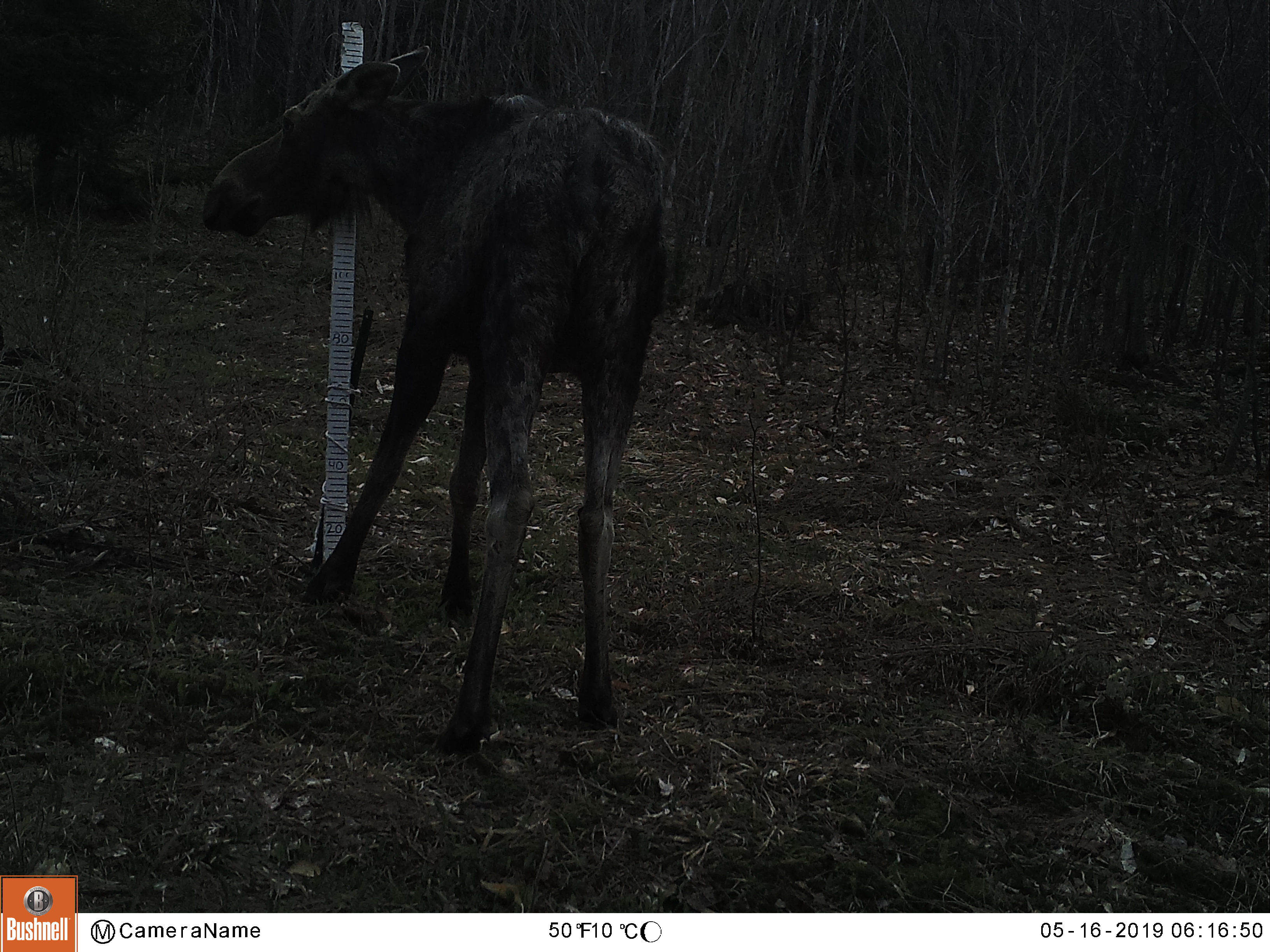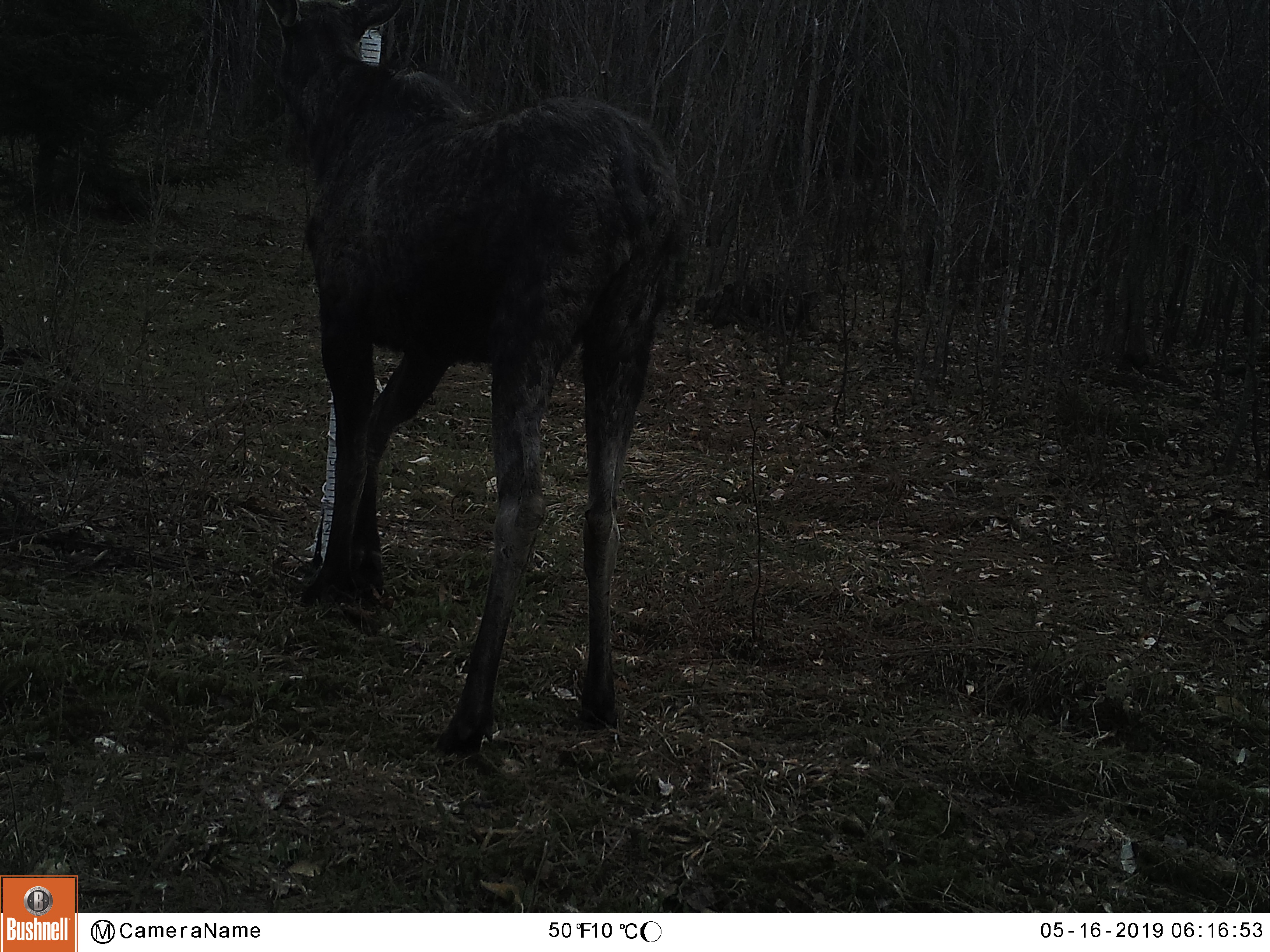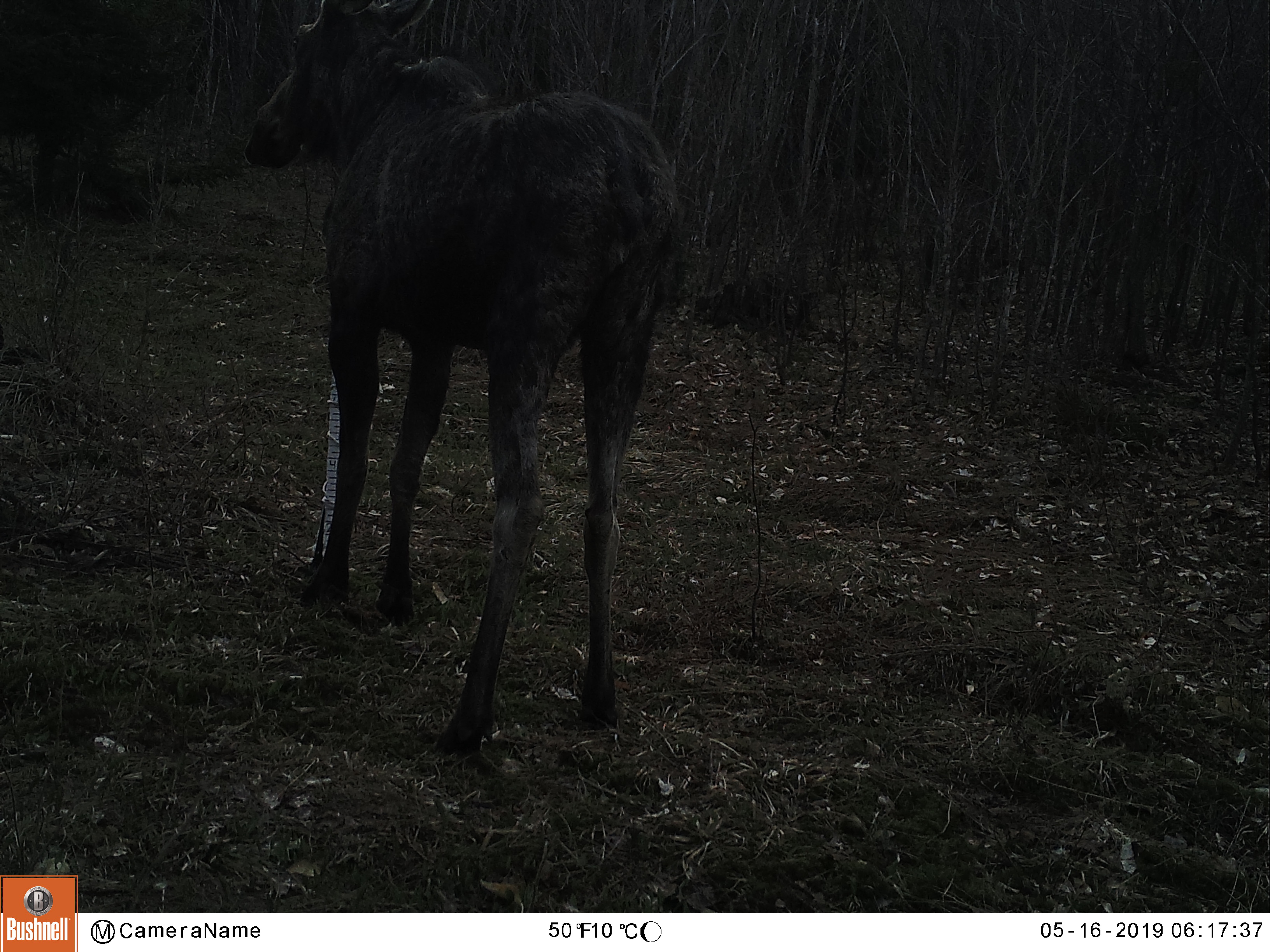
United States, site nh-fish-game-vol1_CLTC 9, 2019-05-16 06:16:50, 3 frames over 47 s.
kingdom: Animalia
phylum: Chordata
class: Mammalia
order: Artiodactyla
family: Cervidae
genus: Alces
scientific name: Alces alces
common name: moose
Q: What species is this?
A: Moose (Alces alces).